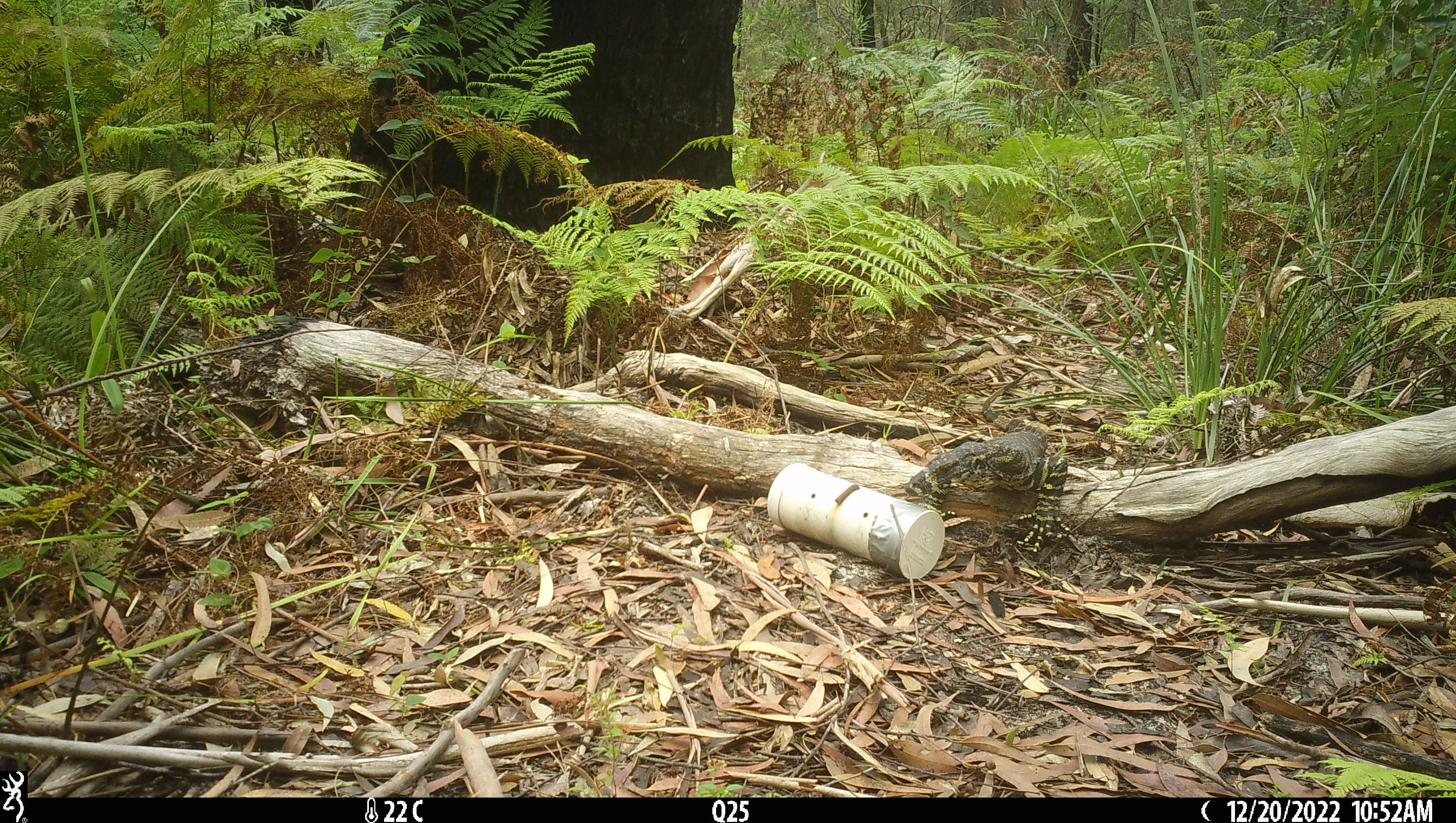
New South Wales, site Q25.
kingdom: Animalia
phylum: Chordata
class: Reptilia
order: Squamata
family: Varanidae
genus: Varanus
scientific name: Varanus varius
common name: lace monitor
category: goanna